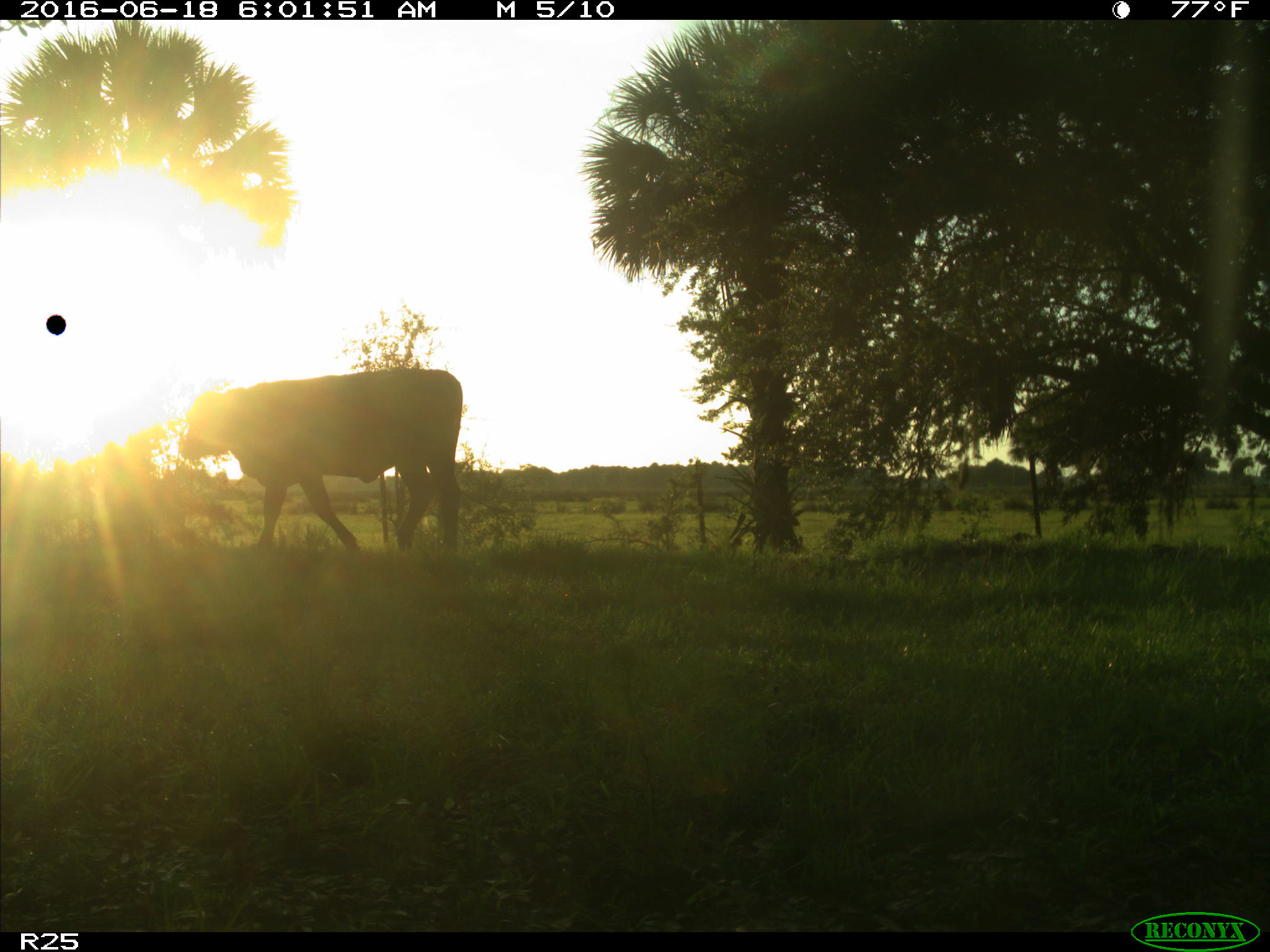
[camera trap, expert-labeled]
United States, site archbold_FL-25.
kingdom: Animalia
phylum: Chordata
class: Mammalia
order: Artiodactyla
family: Bovidae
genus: Bos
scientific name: Bos taurus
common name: domestic cow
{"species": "Bos taurus (domestic cow)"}